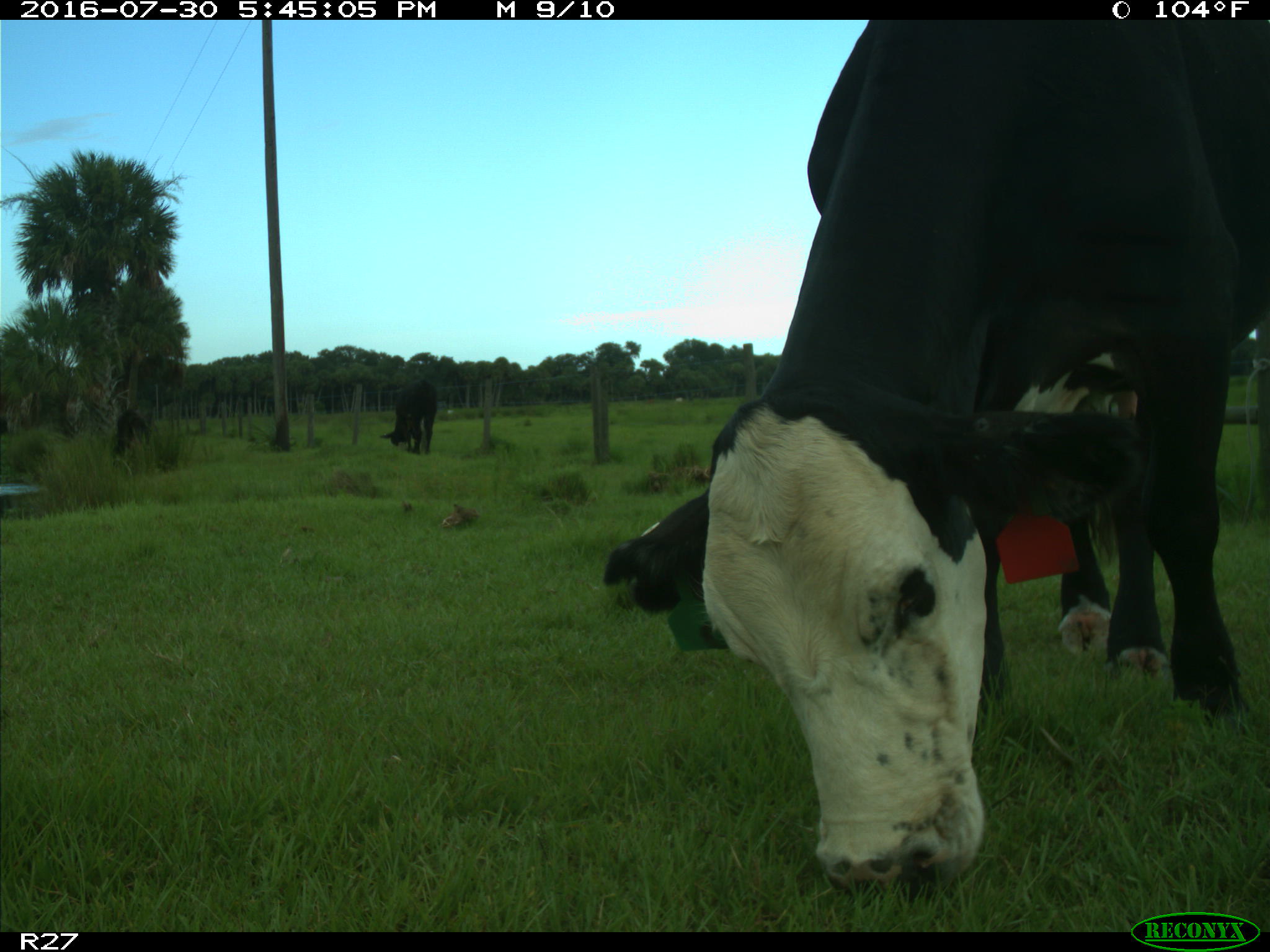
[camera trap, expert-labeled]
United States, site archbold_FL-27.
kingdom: Animalia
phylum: Chordata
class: Mammalia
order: Artiodactyla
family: Bovidae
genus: Bos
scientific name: Bos taurus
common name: domestic cow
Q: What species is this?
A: Bos taurus (domestic cow).